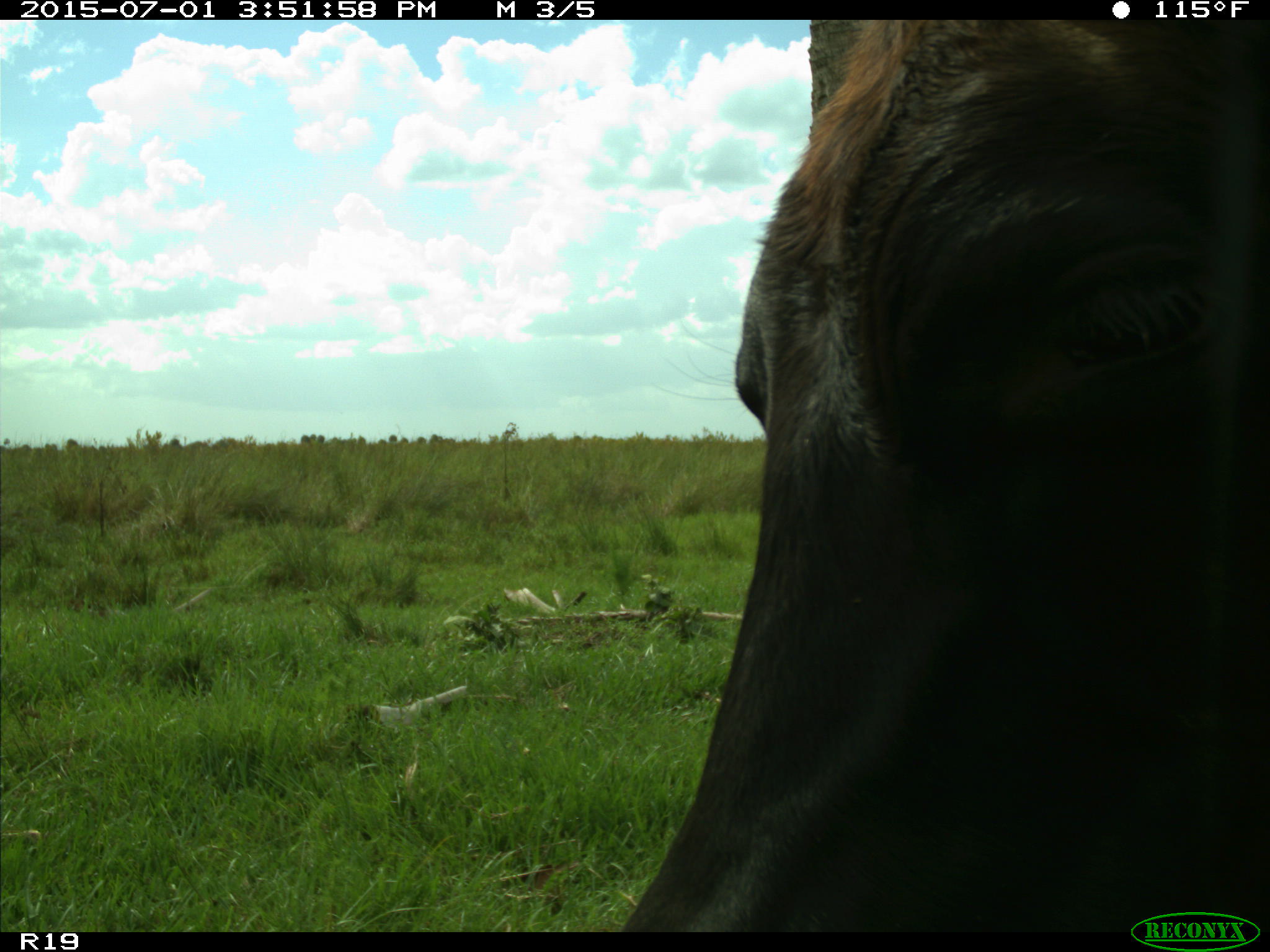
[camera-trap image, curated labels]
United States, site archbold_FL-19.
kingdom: Animalia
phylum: Chordata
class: Mammalia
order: Artiodactyla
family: Bovidae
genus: Bos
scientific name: Bos taurus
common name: domestic cow